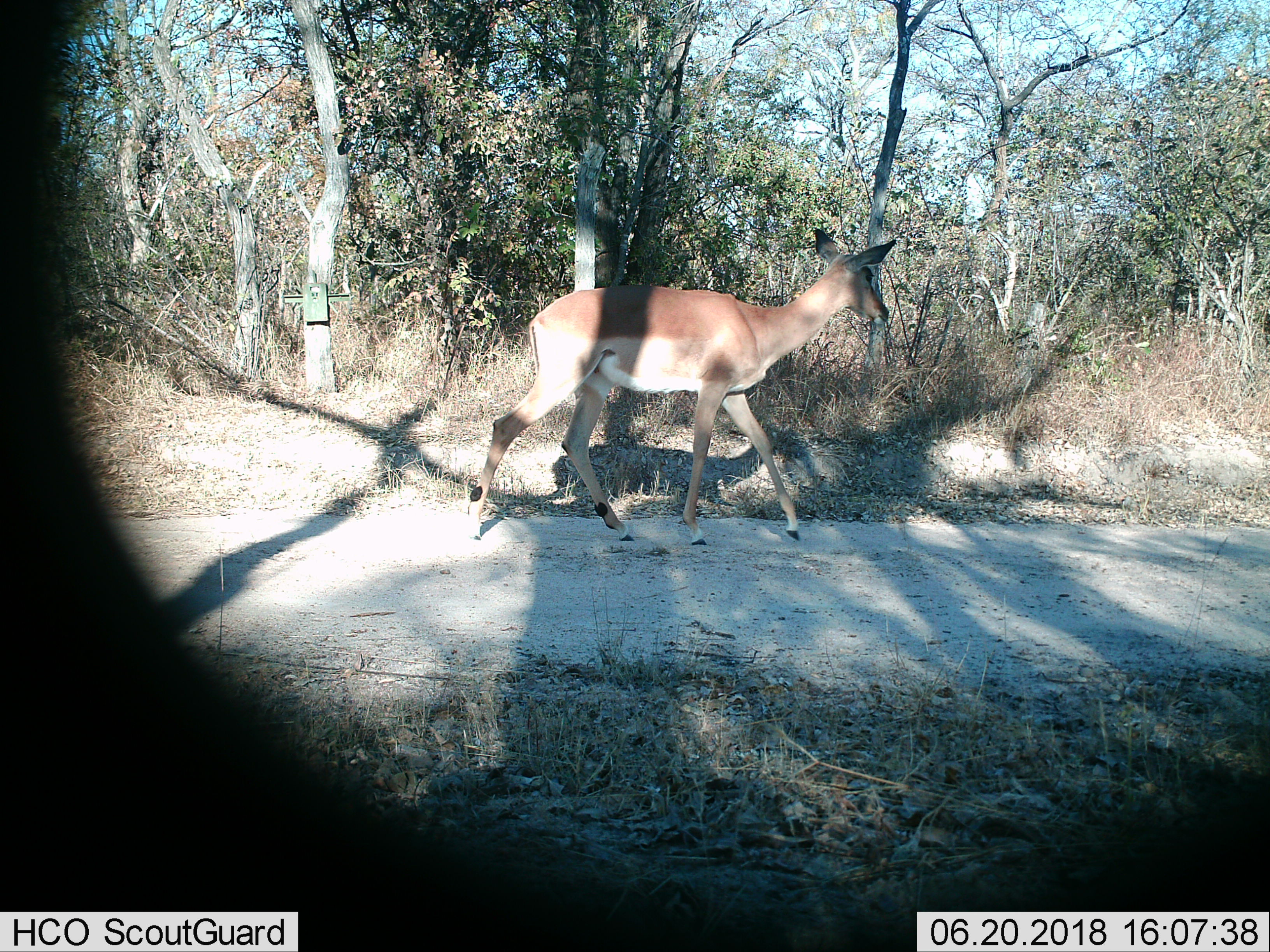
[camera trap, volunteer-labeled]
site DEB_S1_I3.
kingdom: Animalia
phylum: Chordata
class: Mammalia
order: Artiodactyla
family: Bovidae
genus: Aepyceros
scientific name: Aepyceros melampus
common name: impala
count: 1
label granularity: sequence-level